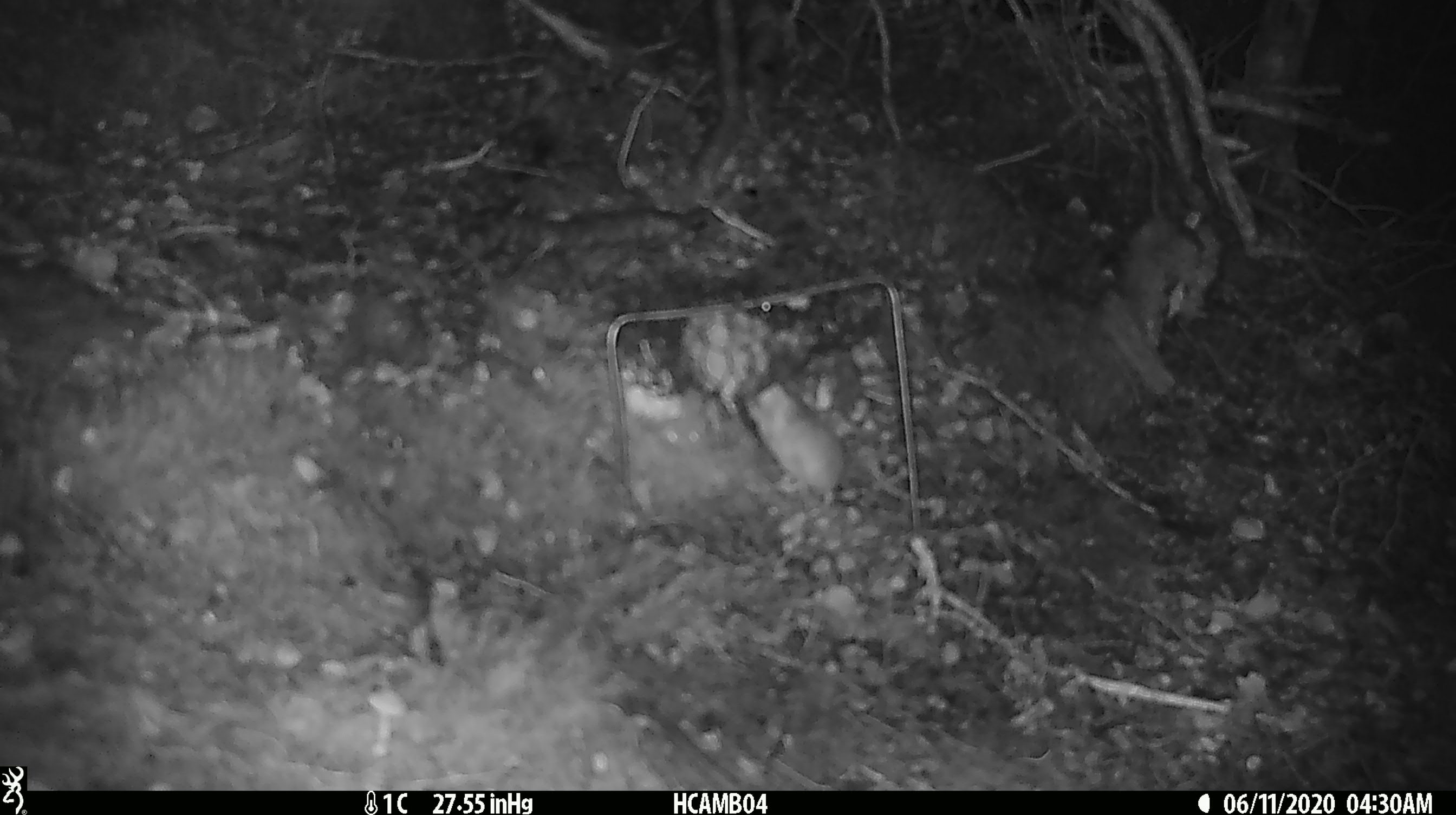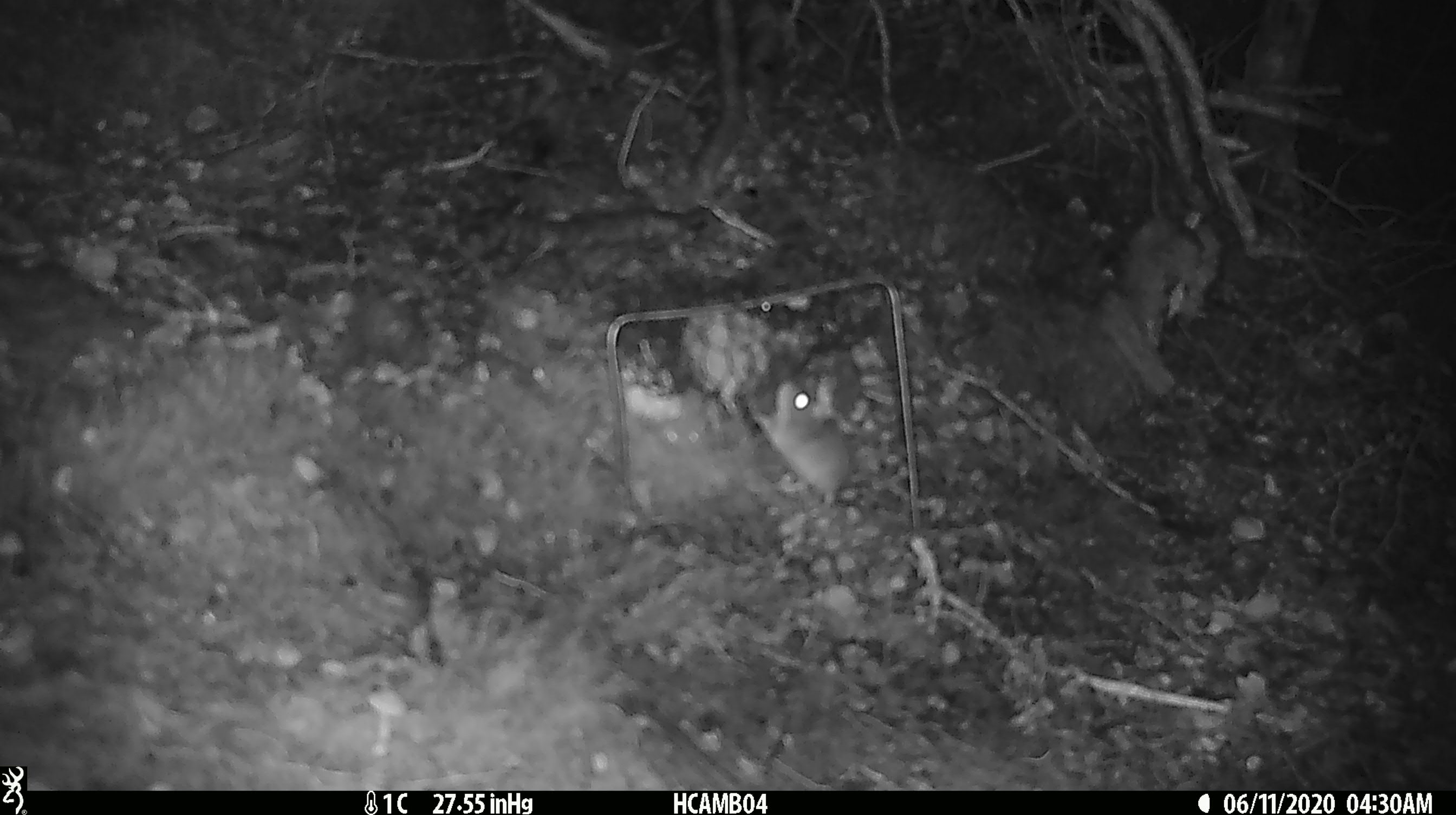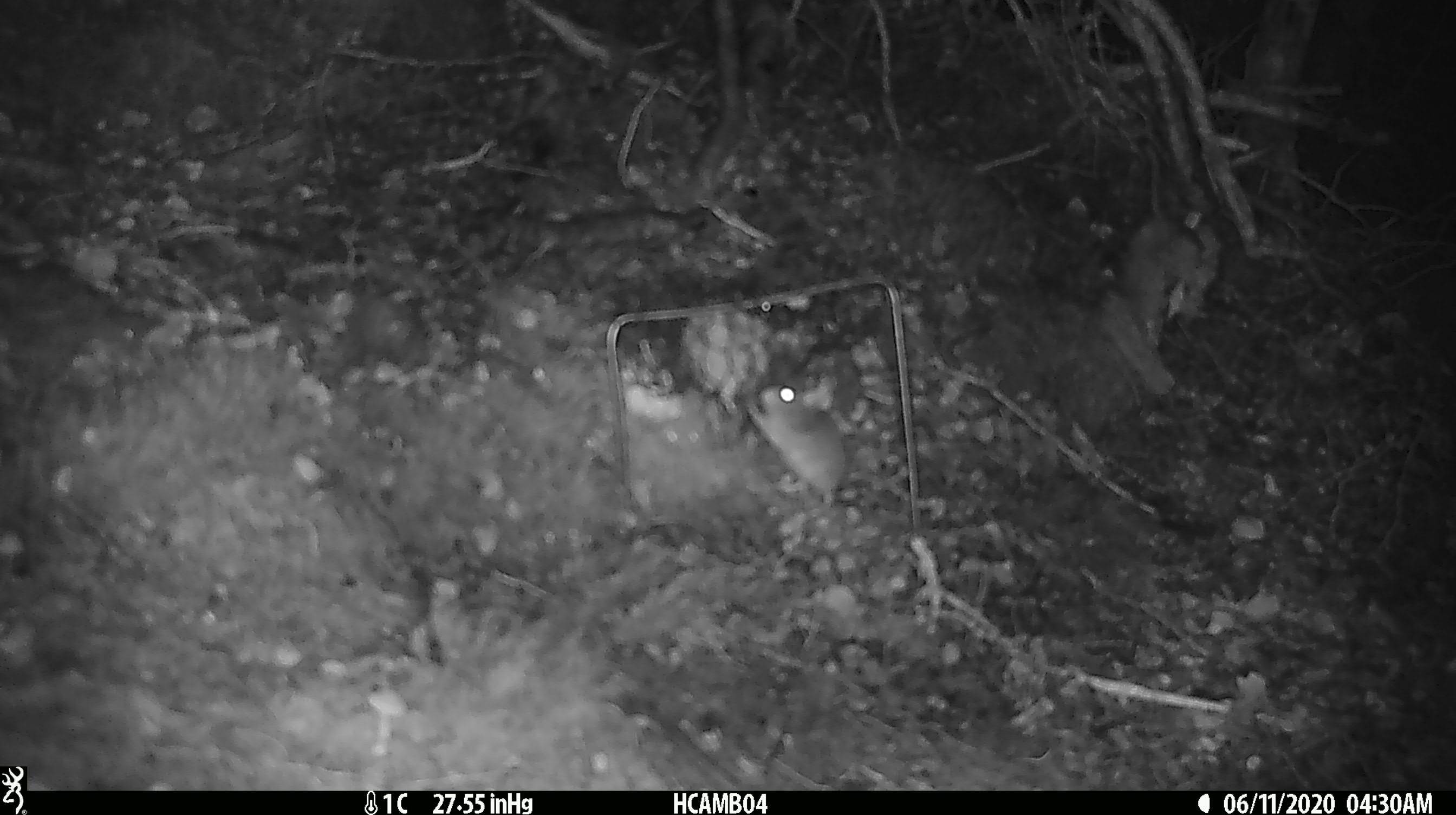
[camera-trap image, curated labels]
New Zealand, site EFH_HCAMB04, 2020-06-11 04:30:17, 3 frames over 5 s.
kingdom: Animalia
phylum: Chordata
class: Mammalia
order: Rodentia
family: Muridae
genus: Mus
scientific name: Mus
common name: mouse